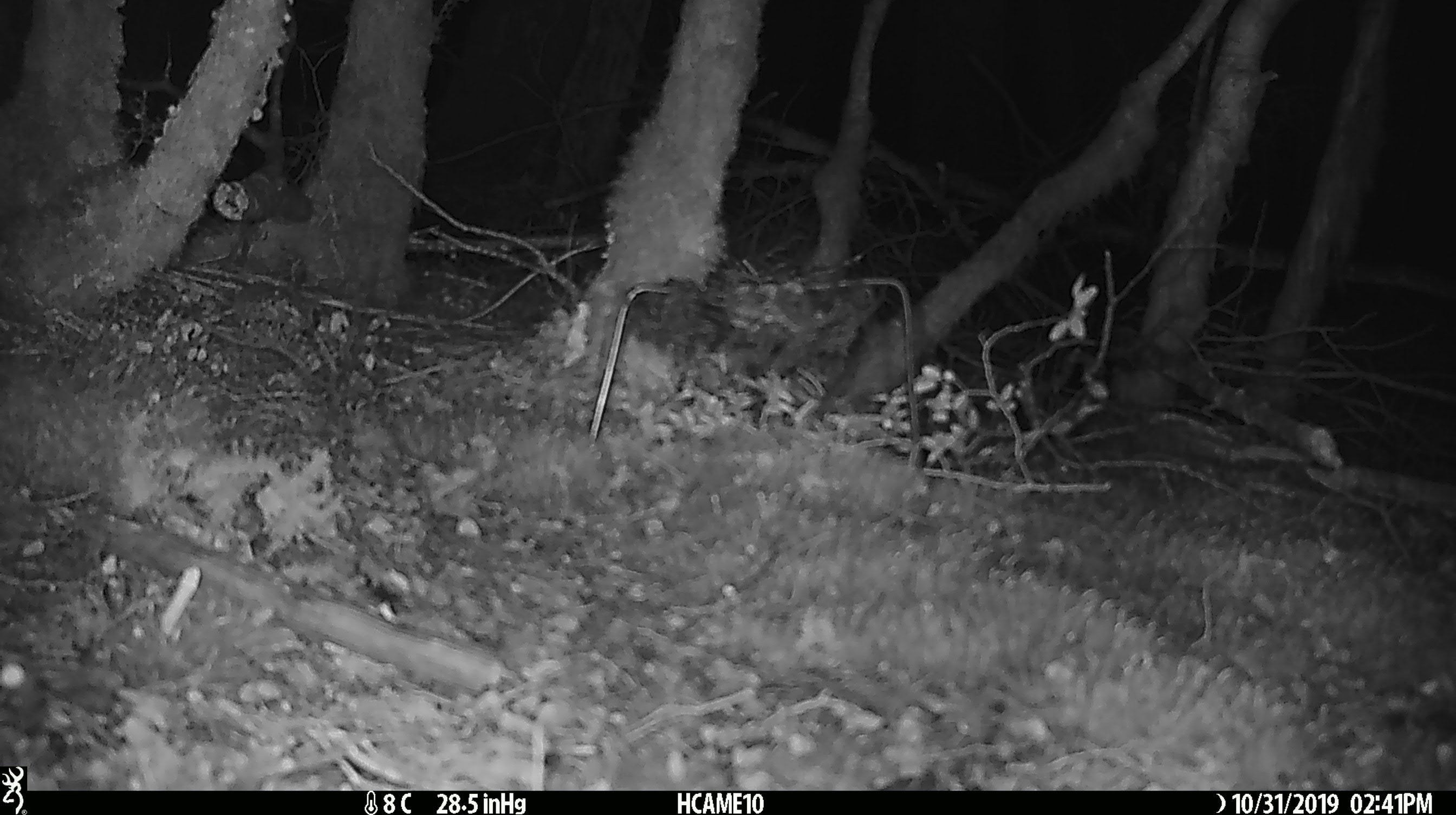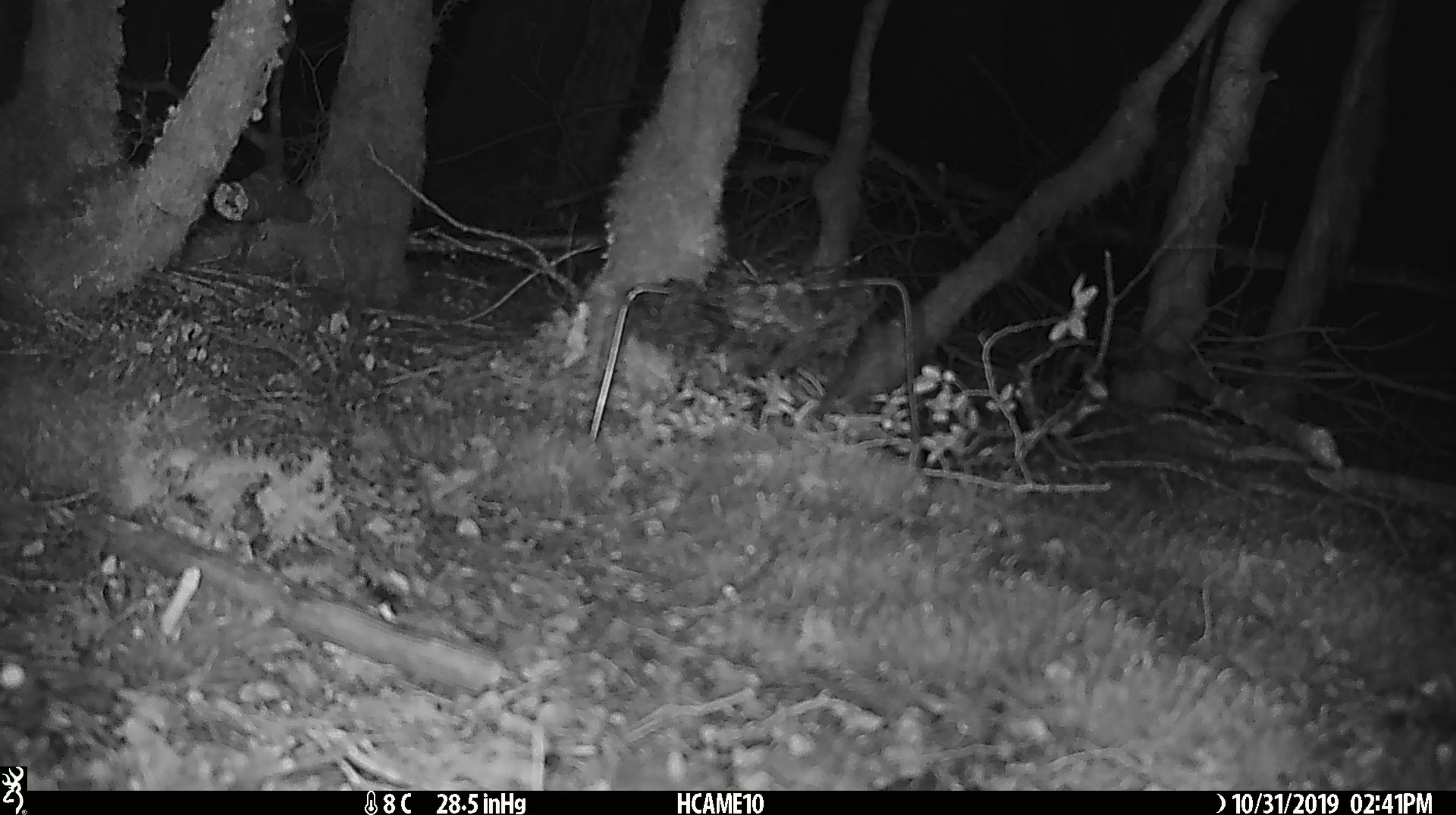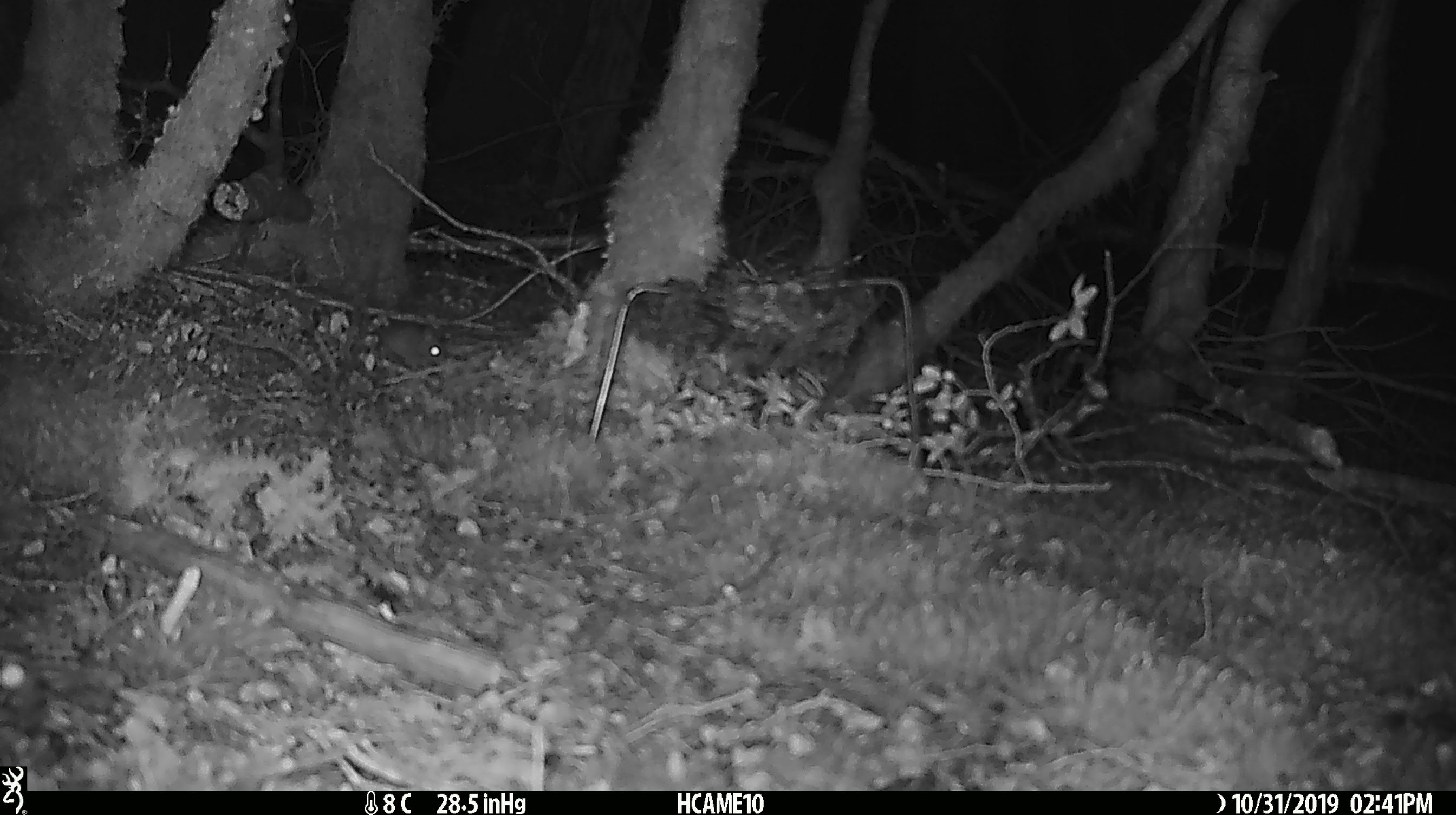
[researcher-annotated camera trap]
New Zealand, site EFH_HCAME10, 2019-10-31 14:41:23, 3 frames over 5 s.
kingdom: Animalia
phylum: Chordata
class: Mammalia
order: Rodentia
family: Muridae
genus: Mus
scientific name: Mus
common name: mouse